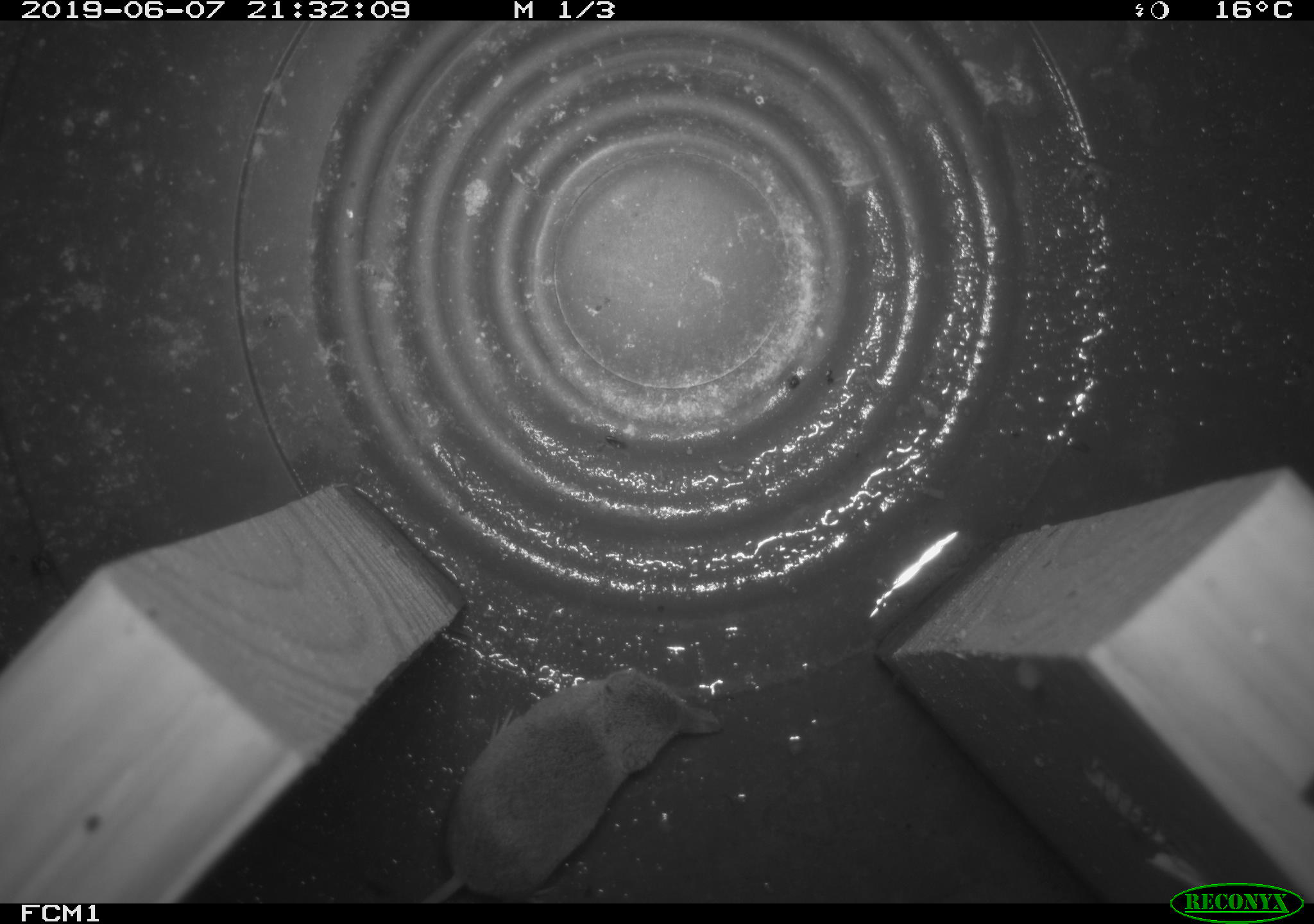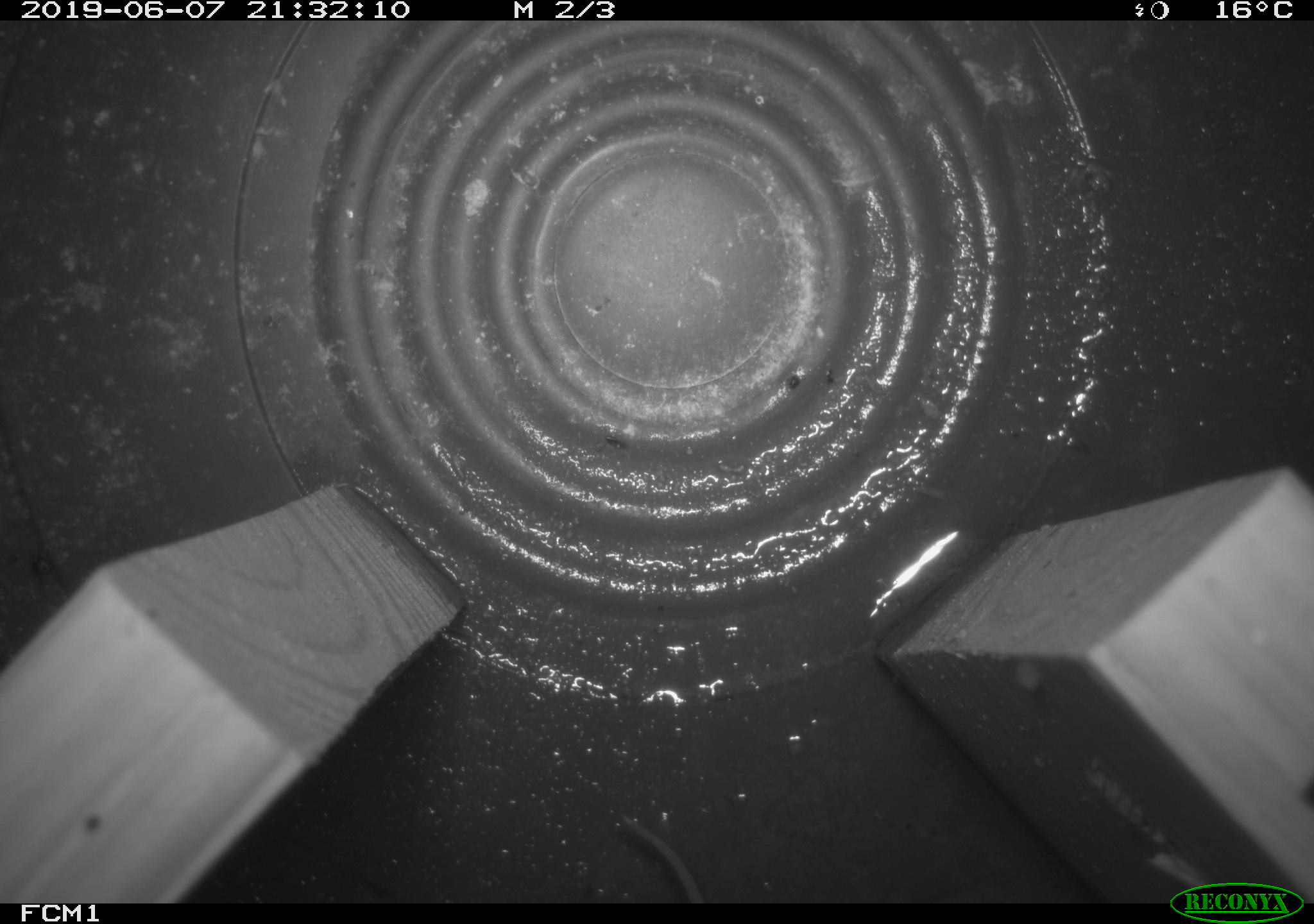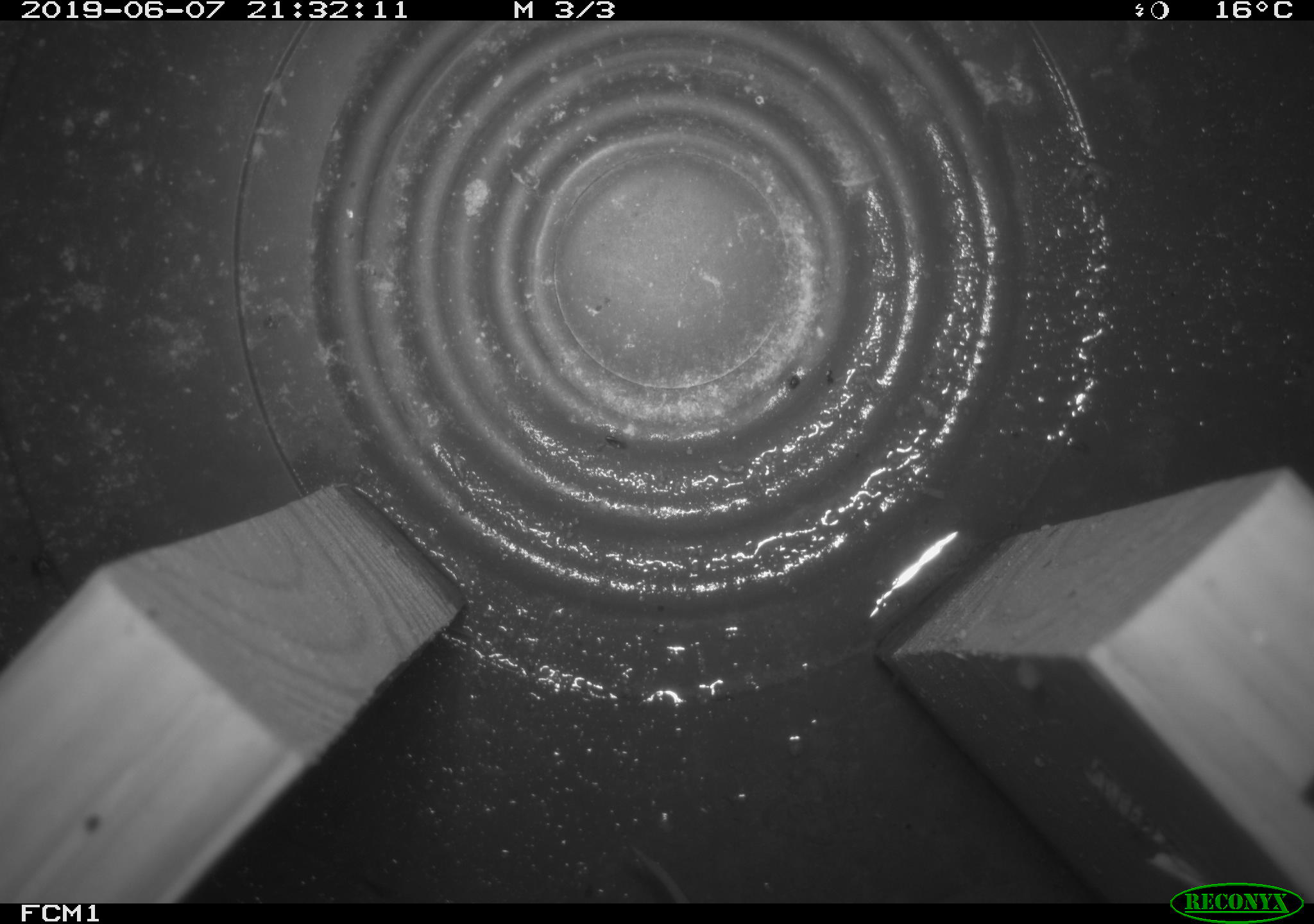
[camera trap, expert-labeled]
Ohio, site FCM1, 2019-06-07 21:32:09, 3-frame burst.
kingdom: Animalia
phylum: Chordata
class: Mammalia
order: Eulipotyphla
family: Soricidae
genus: Sorex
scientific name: Sorex cinereus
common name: masked shrew